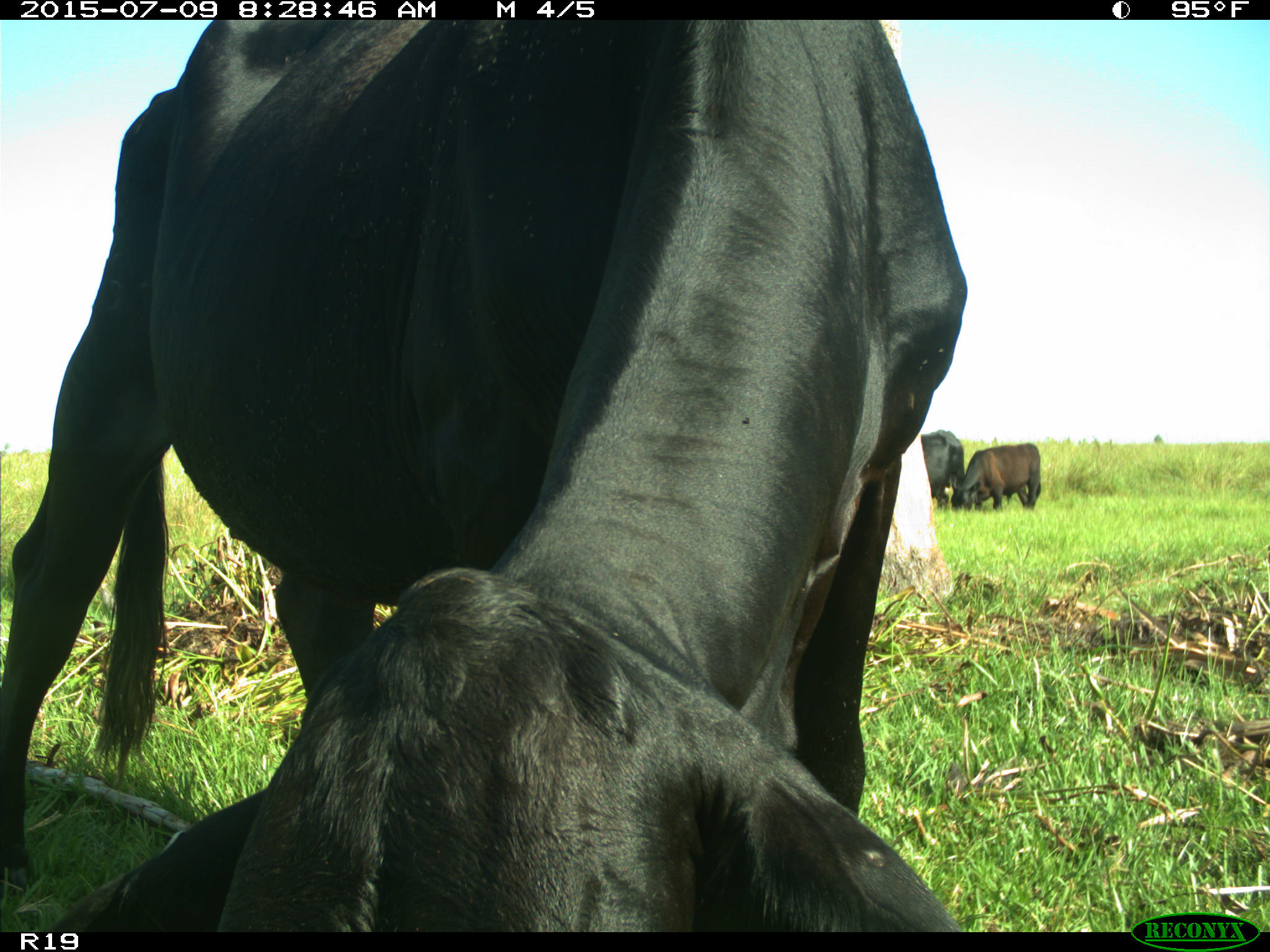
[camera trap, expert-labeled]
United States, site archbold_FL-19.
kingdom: Animalia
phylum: Chordata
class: Mammalia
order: Artiodactyla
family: Bovidae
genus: Bos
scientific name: Bos taurus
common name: domestic cow